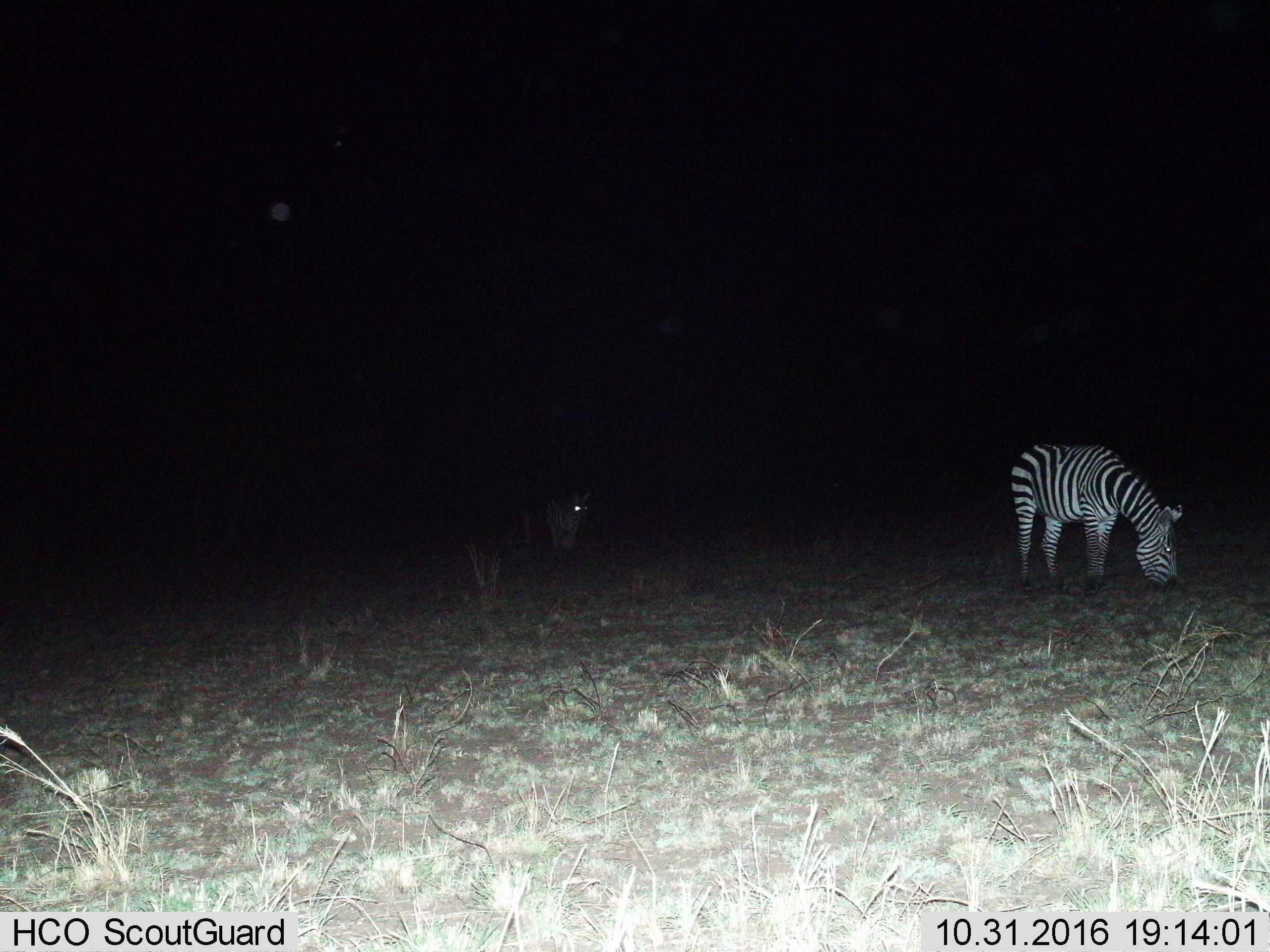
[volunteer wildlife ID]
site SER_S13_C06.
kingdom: Animalia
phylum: Chordata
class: Mammalia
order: Perissodactyla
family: Equidae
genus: Equus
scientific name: Equus quagga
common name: plains zebra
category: zebraplains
Zebraplains (plains zebra) (Equus quagga), count 2. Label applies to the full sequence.